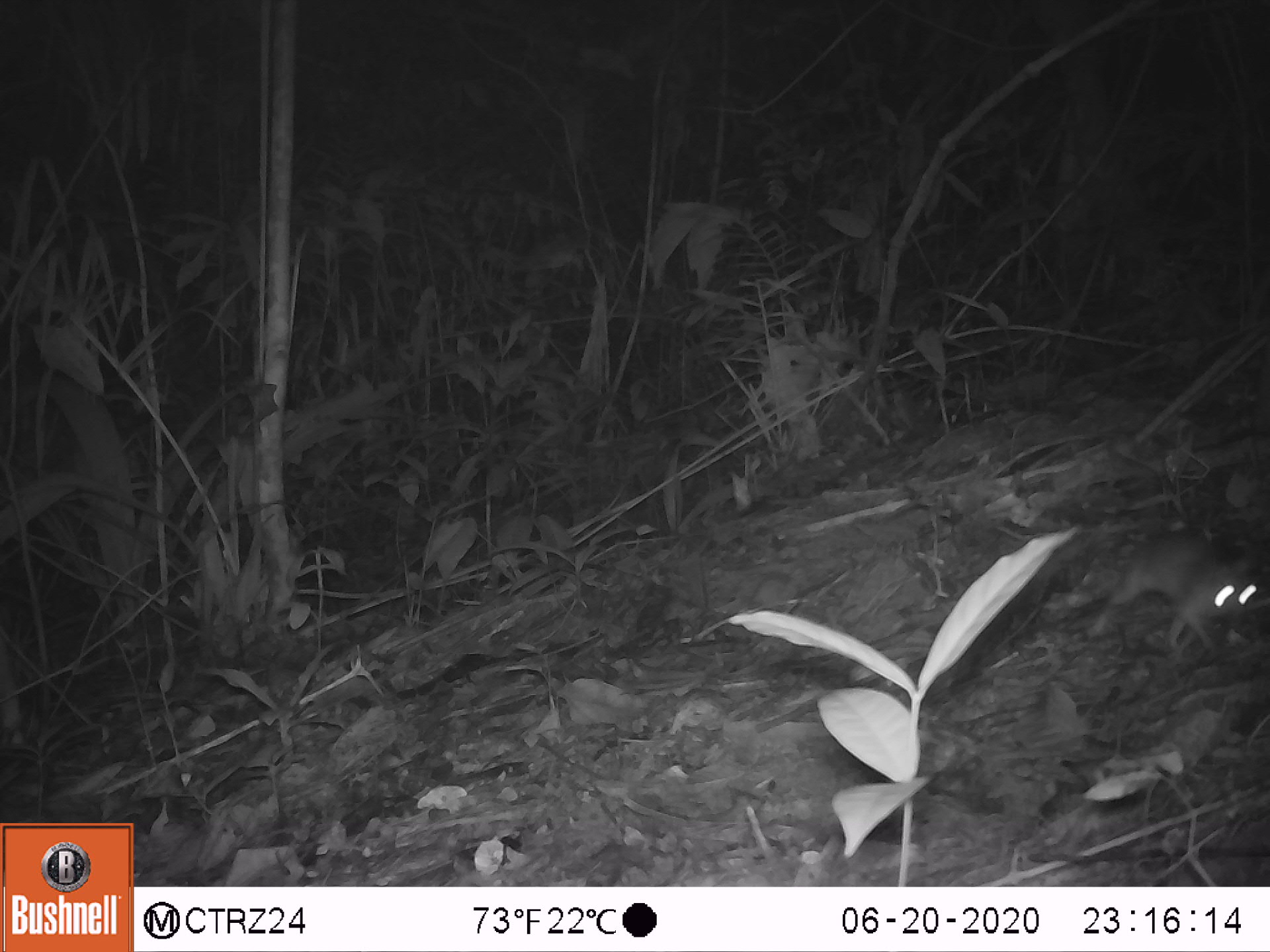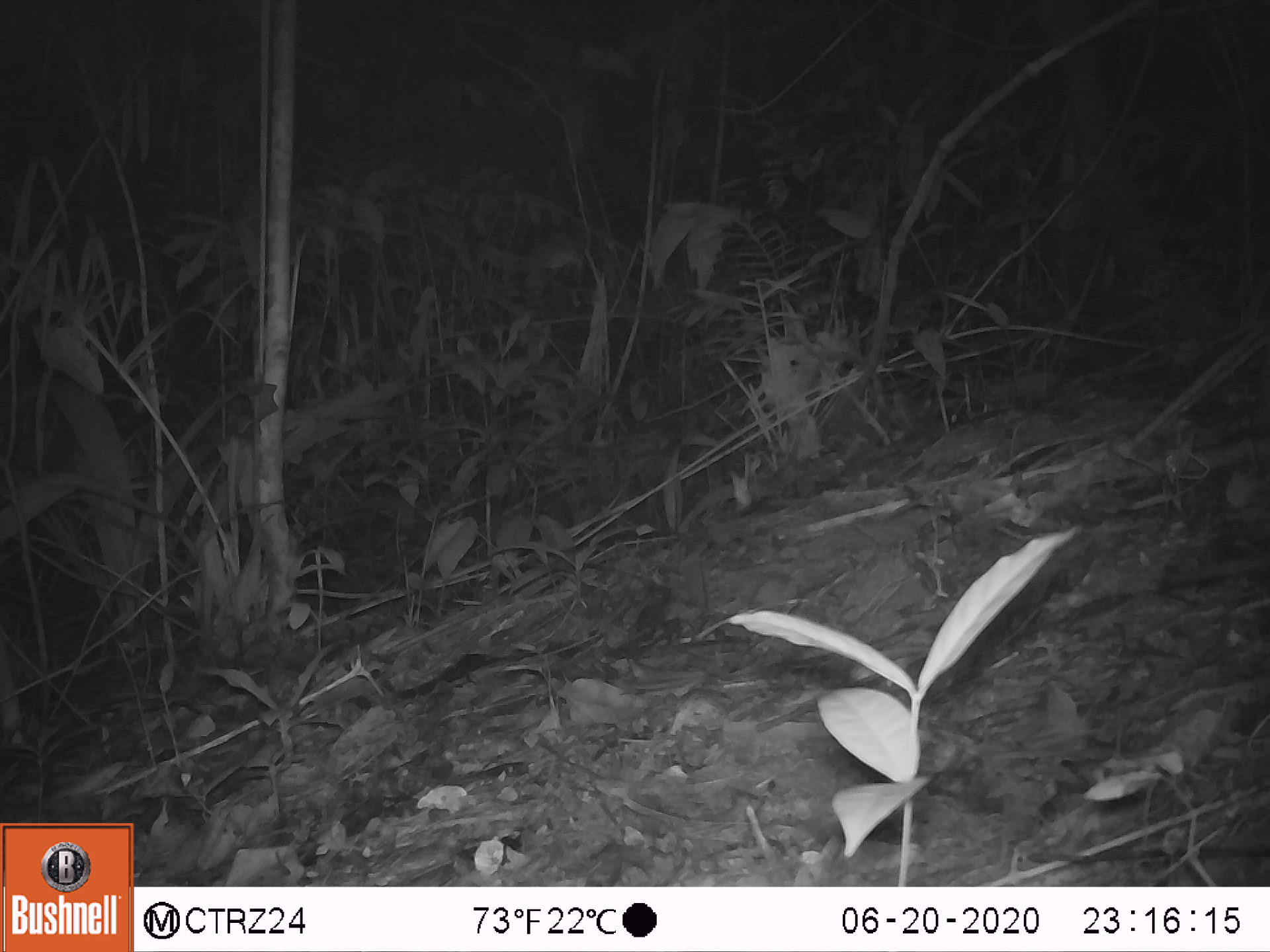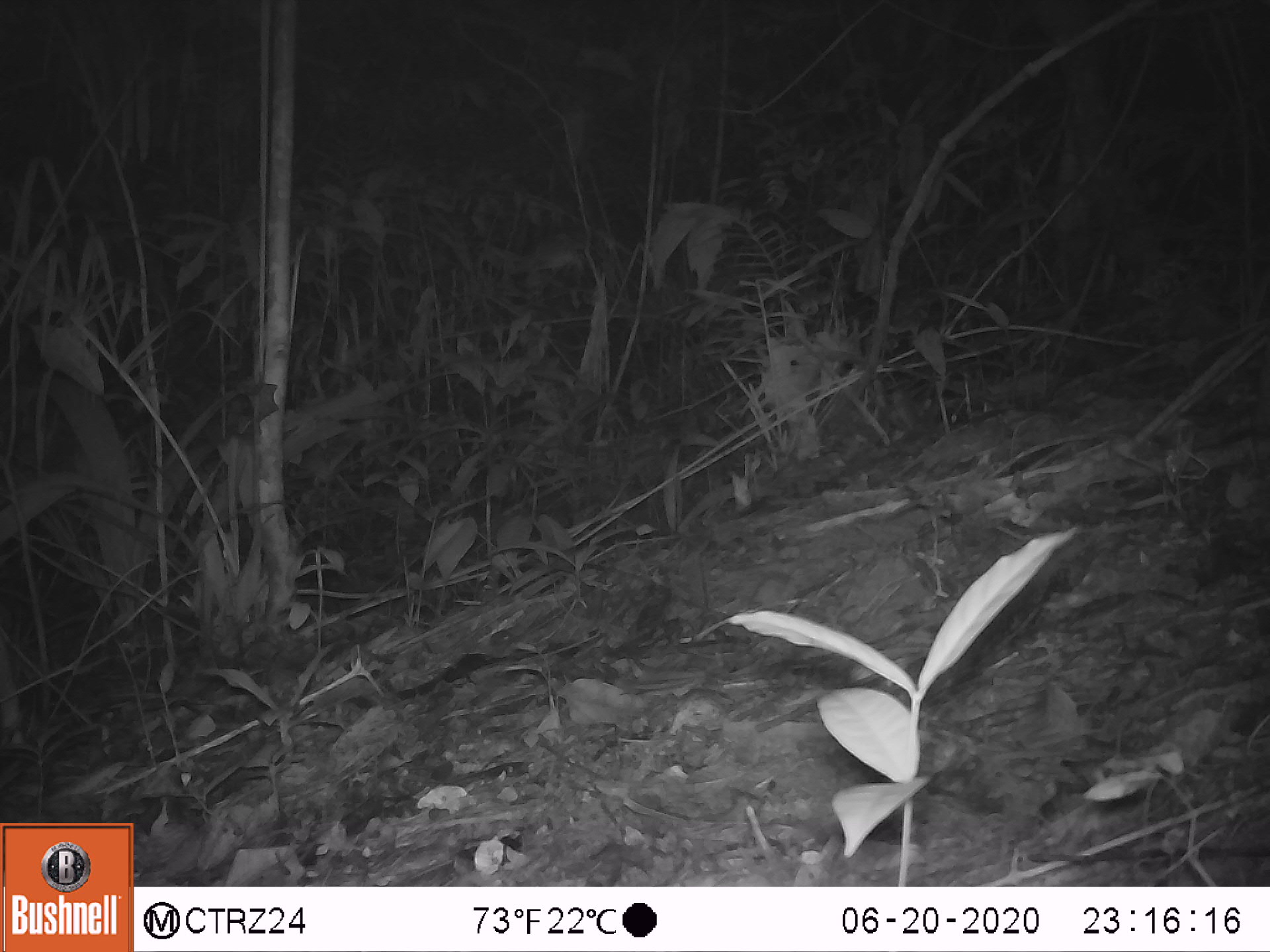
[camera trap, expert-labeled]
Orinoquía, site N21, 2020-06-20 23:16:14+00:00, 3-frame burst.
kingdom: Animalia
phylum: Chordata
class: Mammalia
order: Rodentia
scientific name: Rodentia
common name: rodent